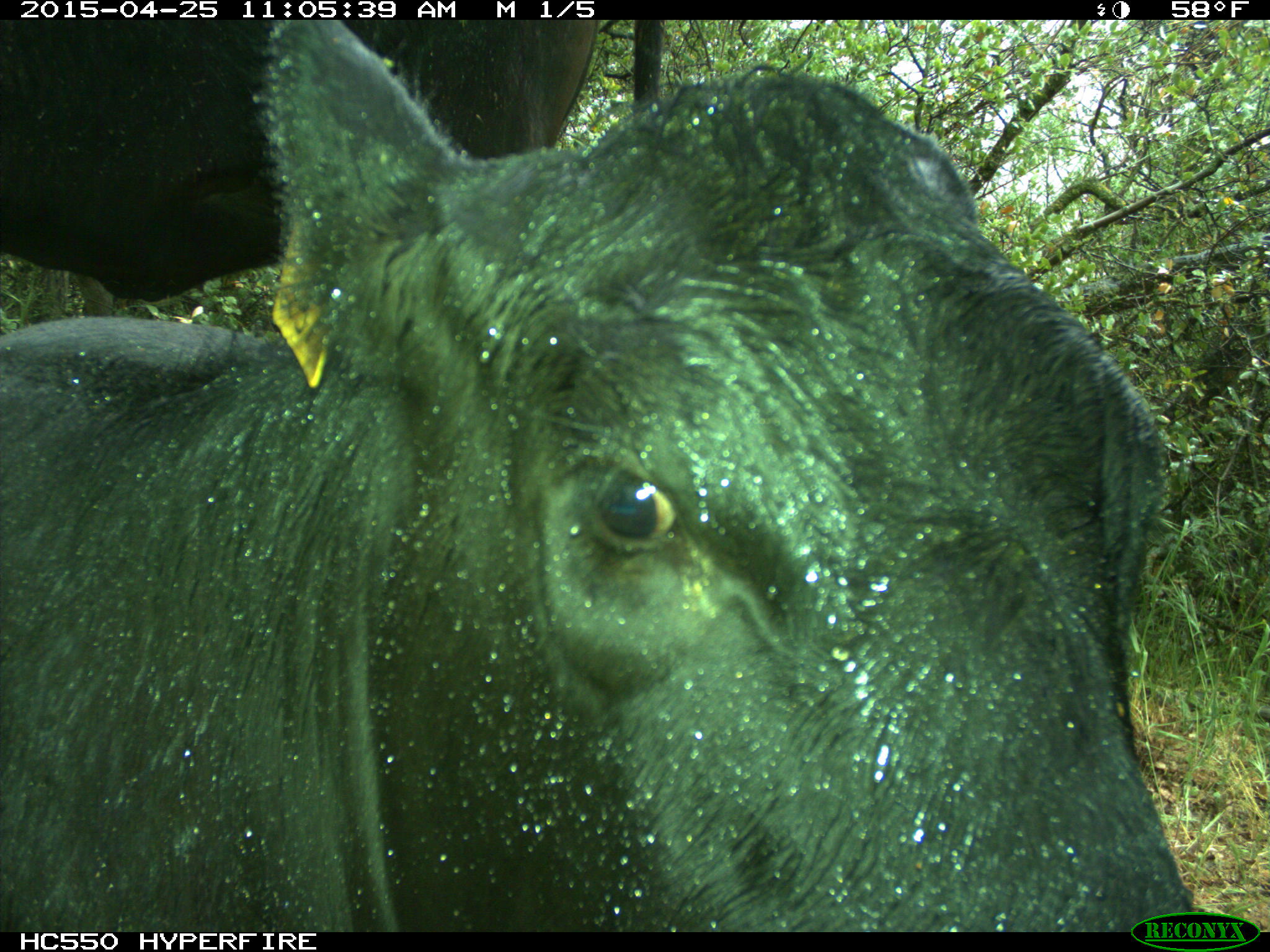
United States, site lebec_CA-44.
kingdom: Animalia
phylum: Chordata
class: Mammalia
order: Artiodactyla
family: Suidae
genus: Sus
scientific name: Sus scrofa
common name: wild boar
Sus scrofa (wild boar).